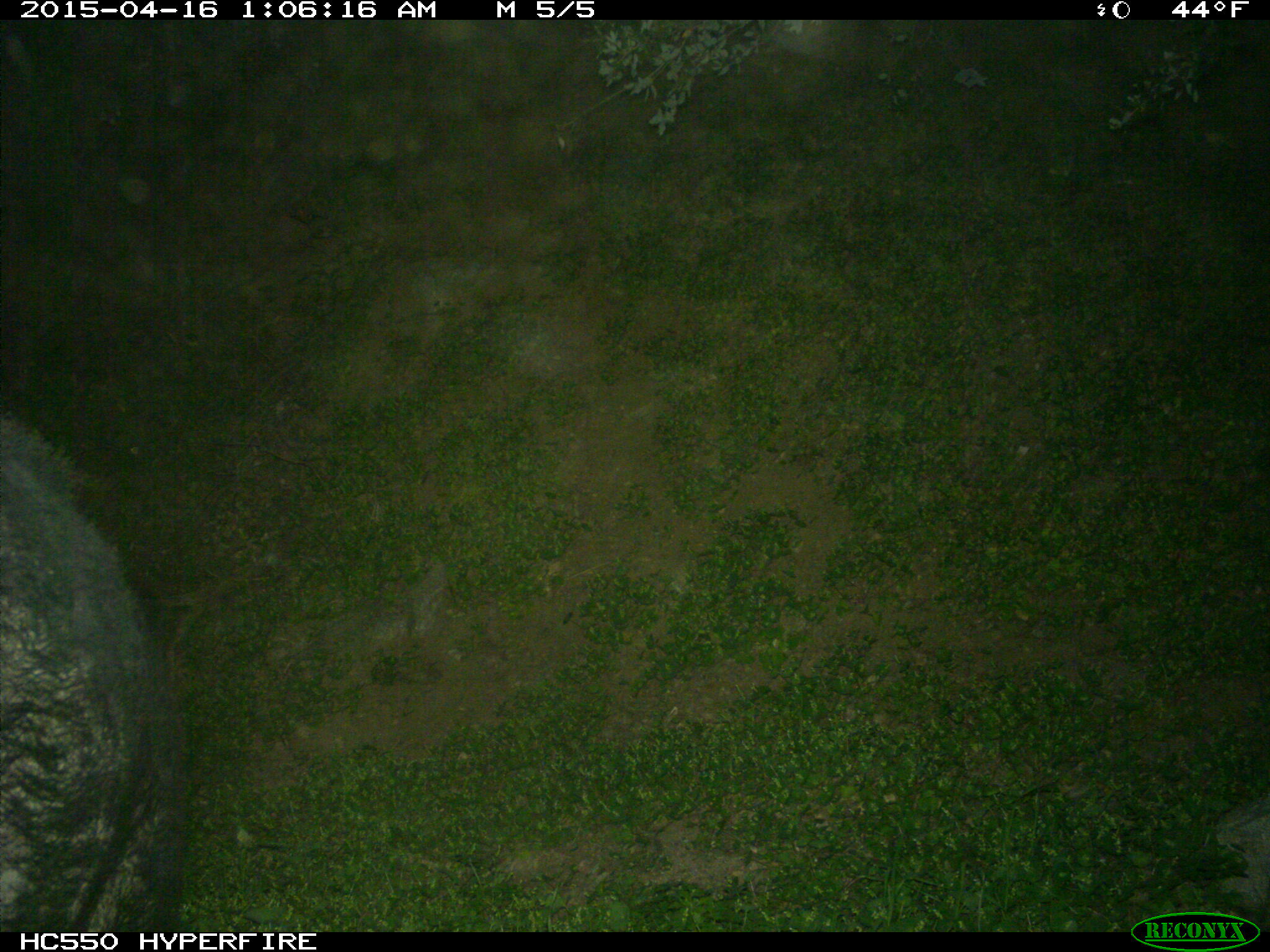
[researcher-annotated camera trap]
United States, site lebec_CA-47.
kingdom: Animalia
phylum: Chordata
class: Mammalia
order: Artiodactyla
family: Suidae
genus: Sus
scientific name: Sus scrofa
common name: wild boar